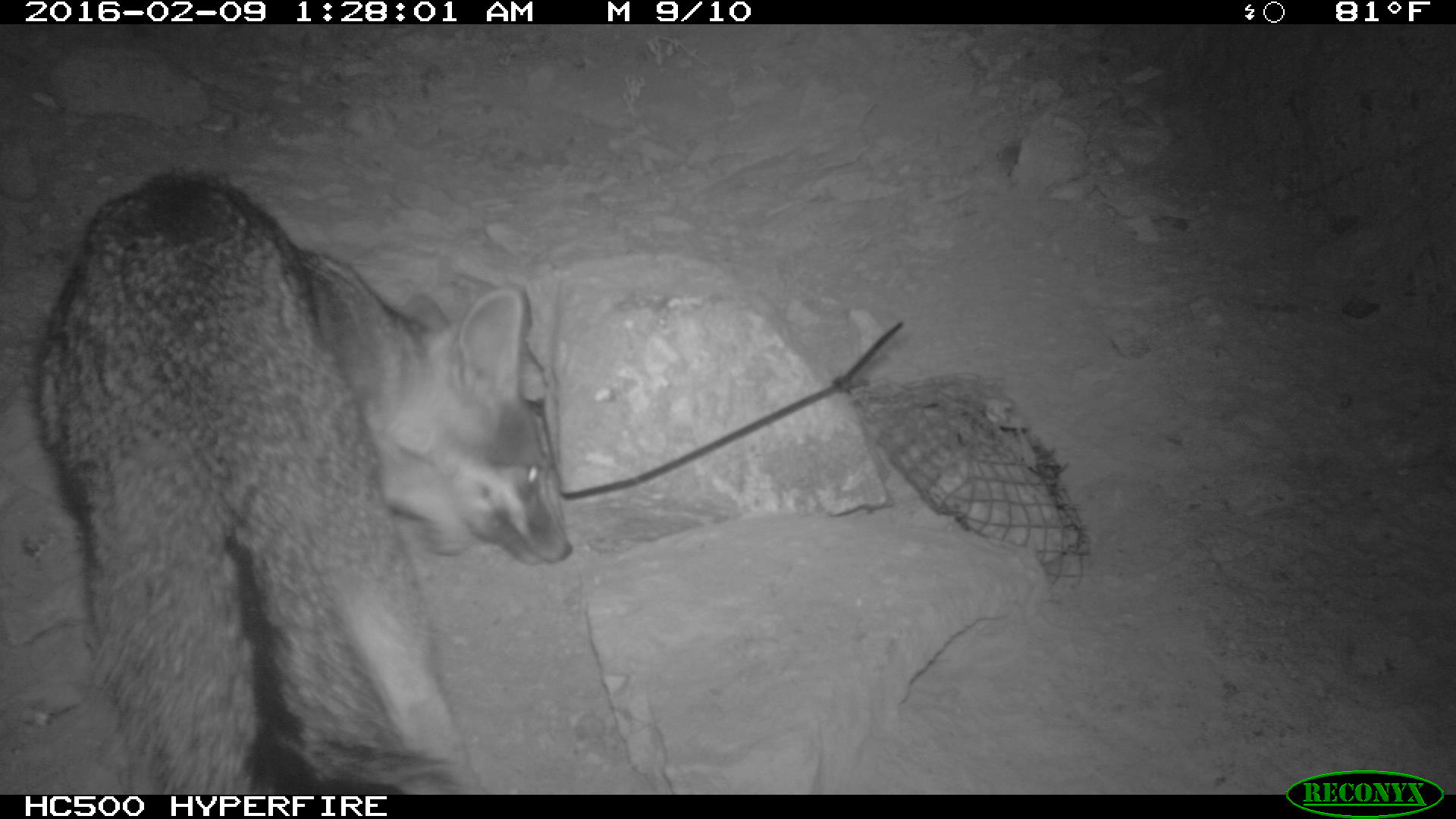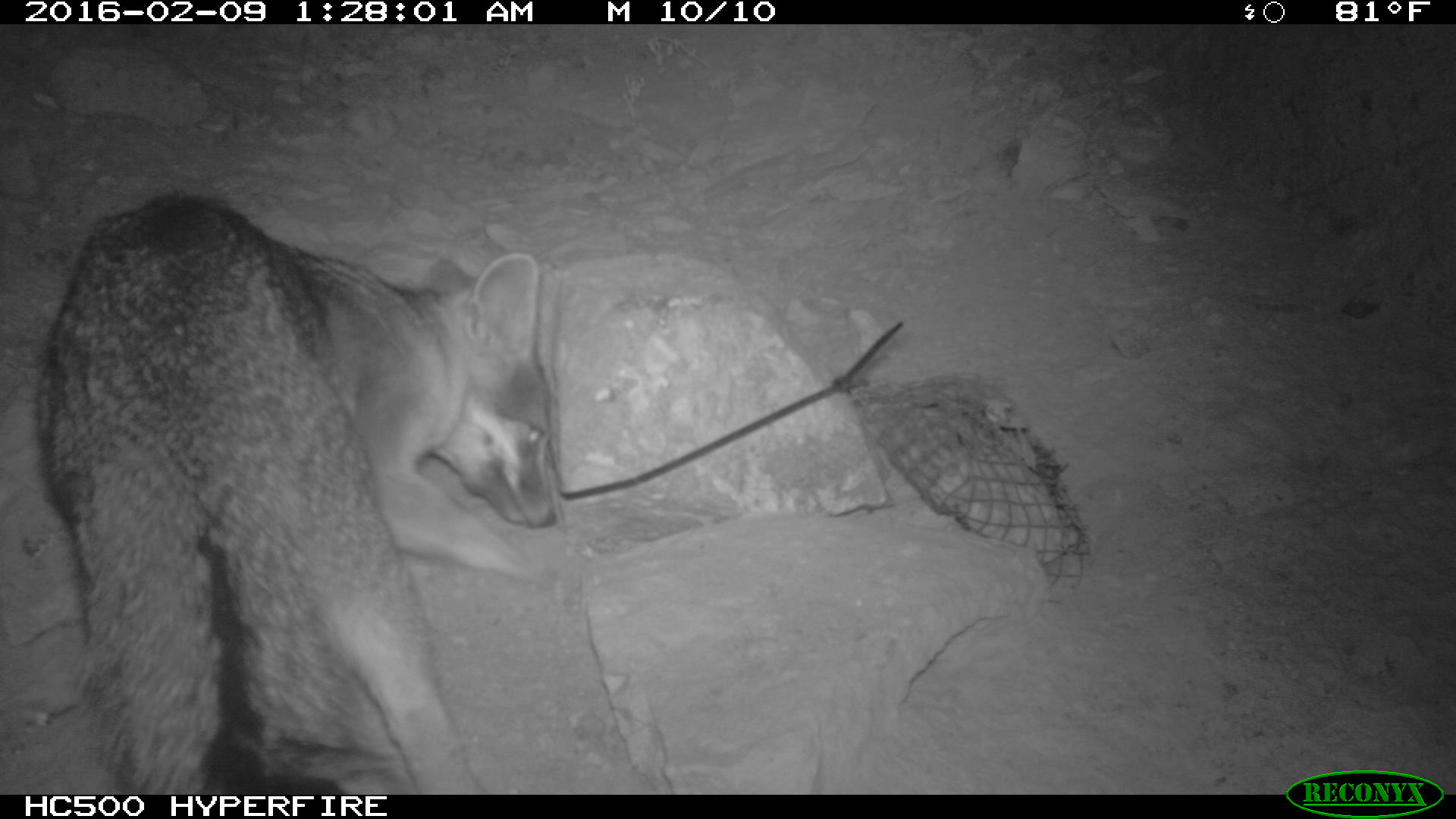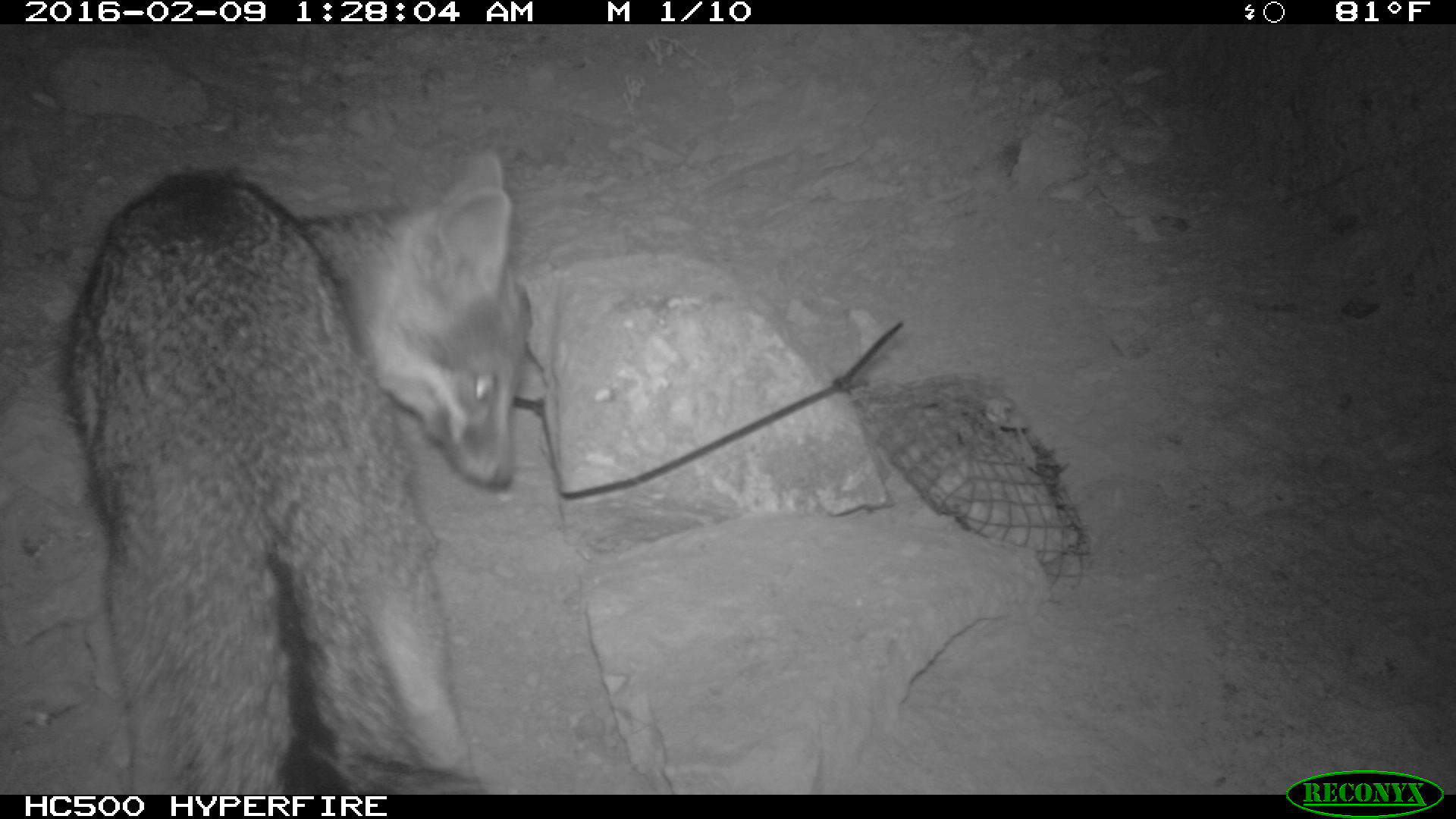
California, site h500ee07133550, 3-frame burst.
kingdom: Animalia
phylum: Chordata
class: Mammalia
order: Carnivora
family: Canidae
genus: Urocyon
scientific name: Urocyon littoralis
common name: island fox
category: fox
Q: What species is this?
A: Fox (island fox) (Urocyon littoralis).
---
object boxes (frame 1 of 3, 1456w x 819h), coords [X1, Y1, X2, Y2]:
fox: [38, 161, 570, 792]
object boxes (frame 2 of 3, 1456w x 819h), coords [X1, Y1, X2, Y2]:
fox: [35, 192, 557, 795]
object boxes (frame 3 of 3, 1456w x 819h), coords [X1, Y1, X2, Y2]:
fox: [61, 149, 529, 794]